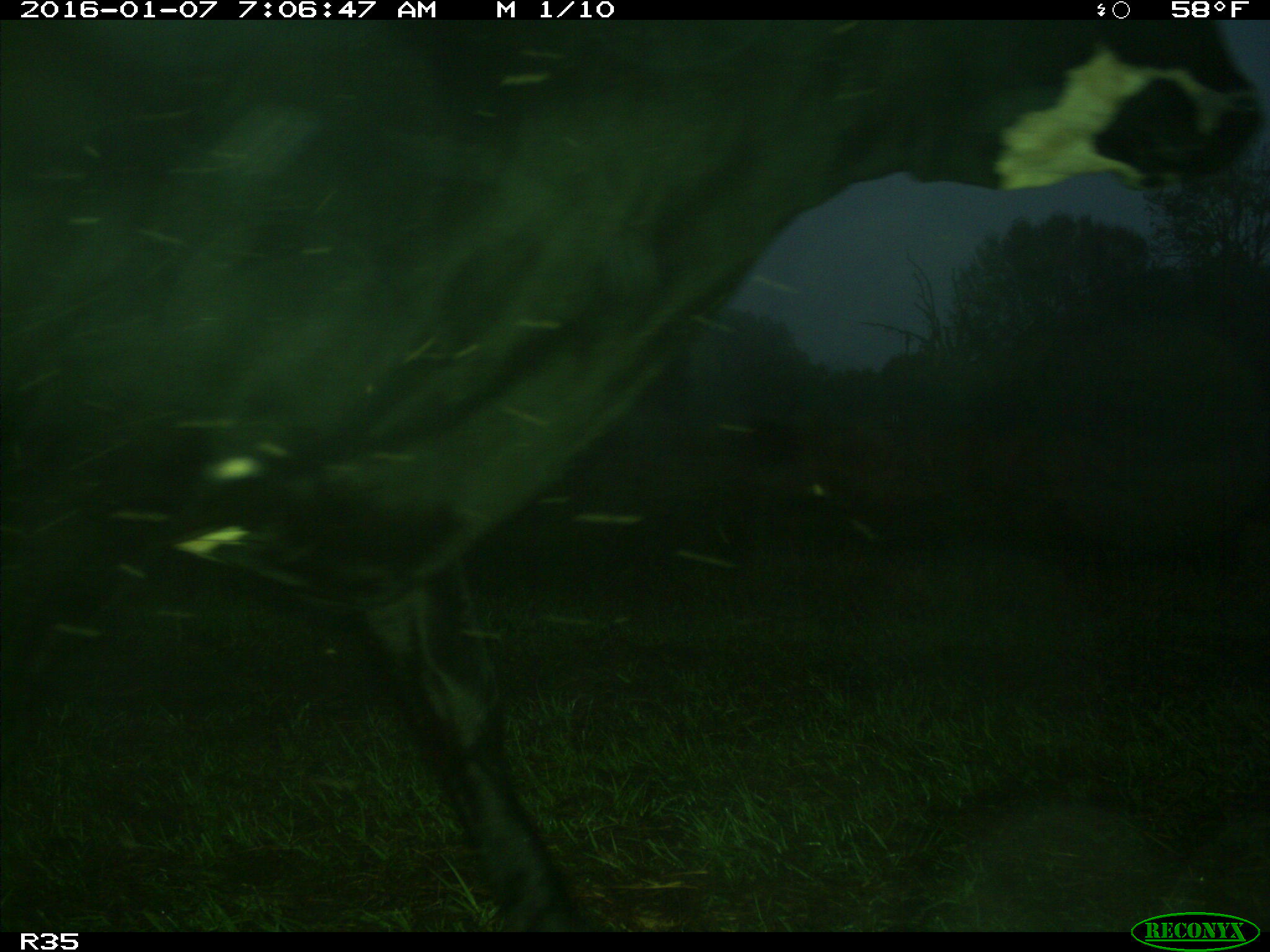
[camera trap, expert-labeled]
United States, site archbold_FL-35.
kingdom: Animalia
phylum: Chordata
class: Mammalia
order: Artiodactyla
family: Bovidae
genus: Bos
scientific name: Bos taurus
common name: domestic cow